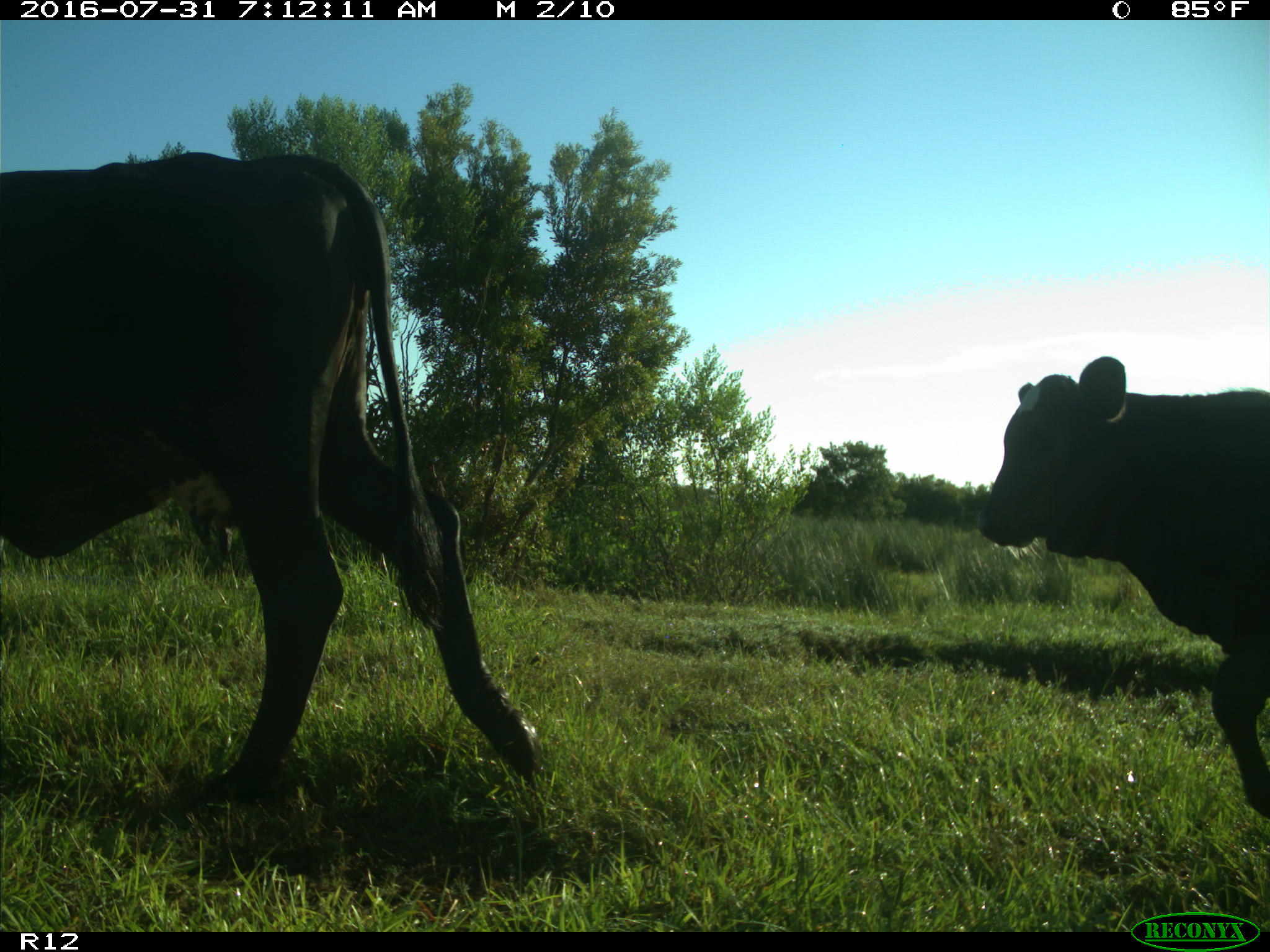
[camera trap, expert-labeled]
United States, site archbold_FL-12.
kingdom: Animalia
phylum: Chordata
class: Mammalia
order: Artiodactyla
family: Bovidae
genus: Bos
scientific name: Bos taurus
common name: domestic cow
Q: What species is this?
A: Bos taurus (domestic cow).